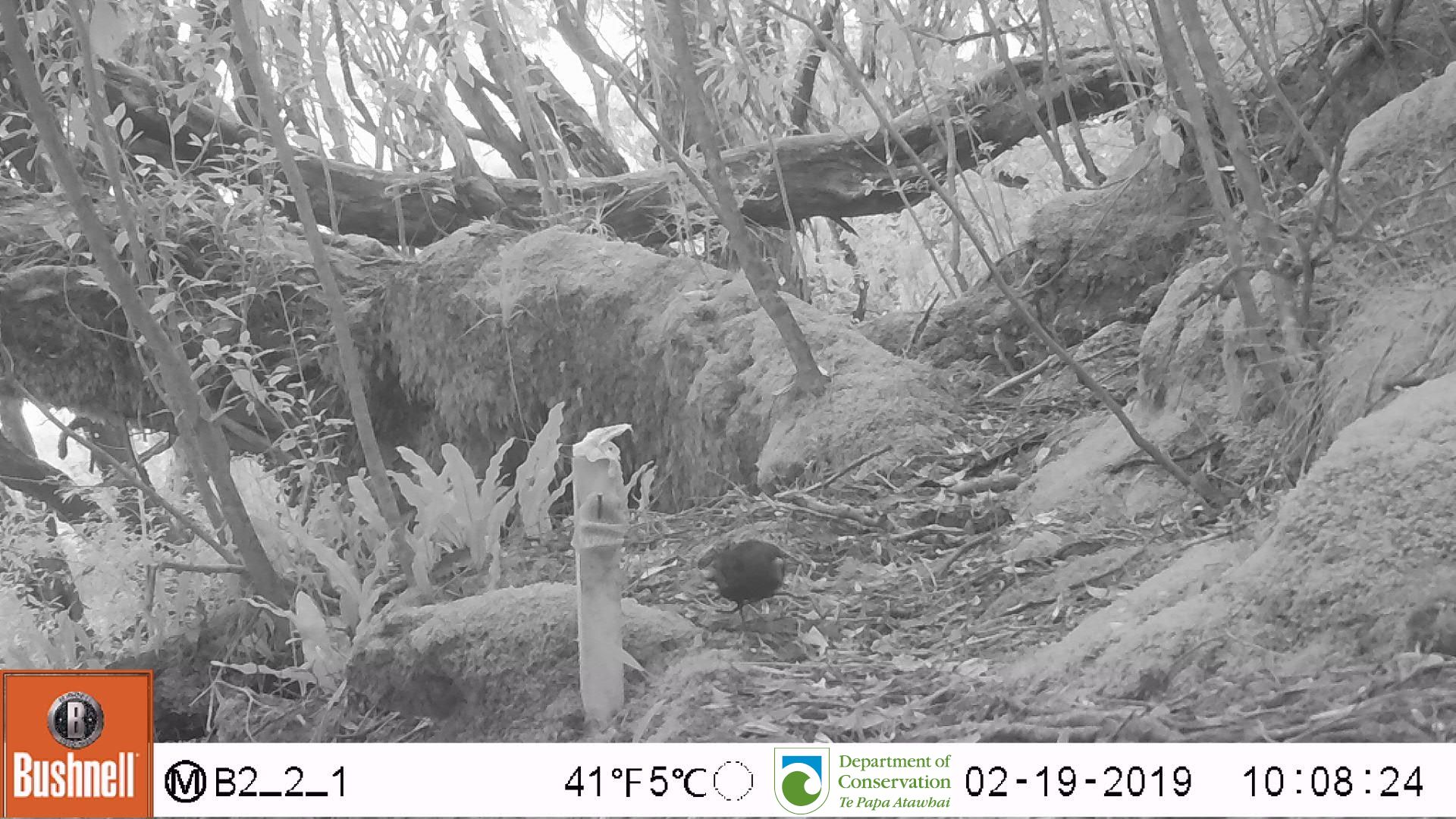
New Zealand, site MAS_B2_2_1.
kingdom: Animalia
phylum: Chordata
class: Aves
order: Passeriformes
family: Turdidae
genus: Turdus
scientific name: Turdus merula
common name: eurasian blackbird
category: blackbird